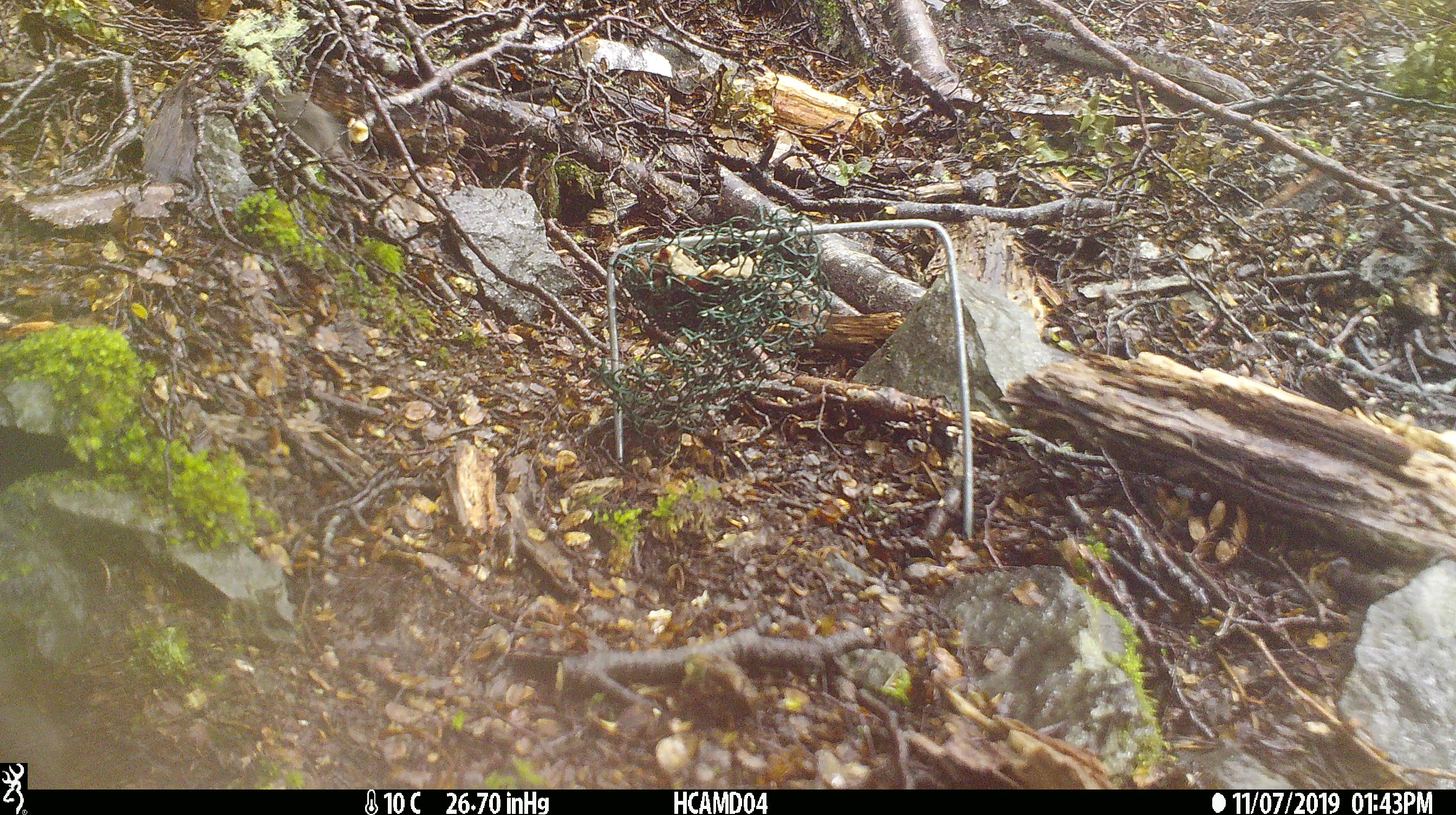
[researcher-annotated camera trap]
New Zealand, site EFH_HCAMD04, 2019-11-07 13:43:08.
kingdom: Animalia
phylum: Chordata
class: Mammalia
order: Rodentia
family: Muridae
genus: Mus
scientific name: Mus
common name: mouse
Mouse (Mus).